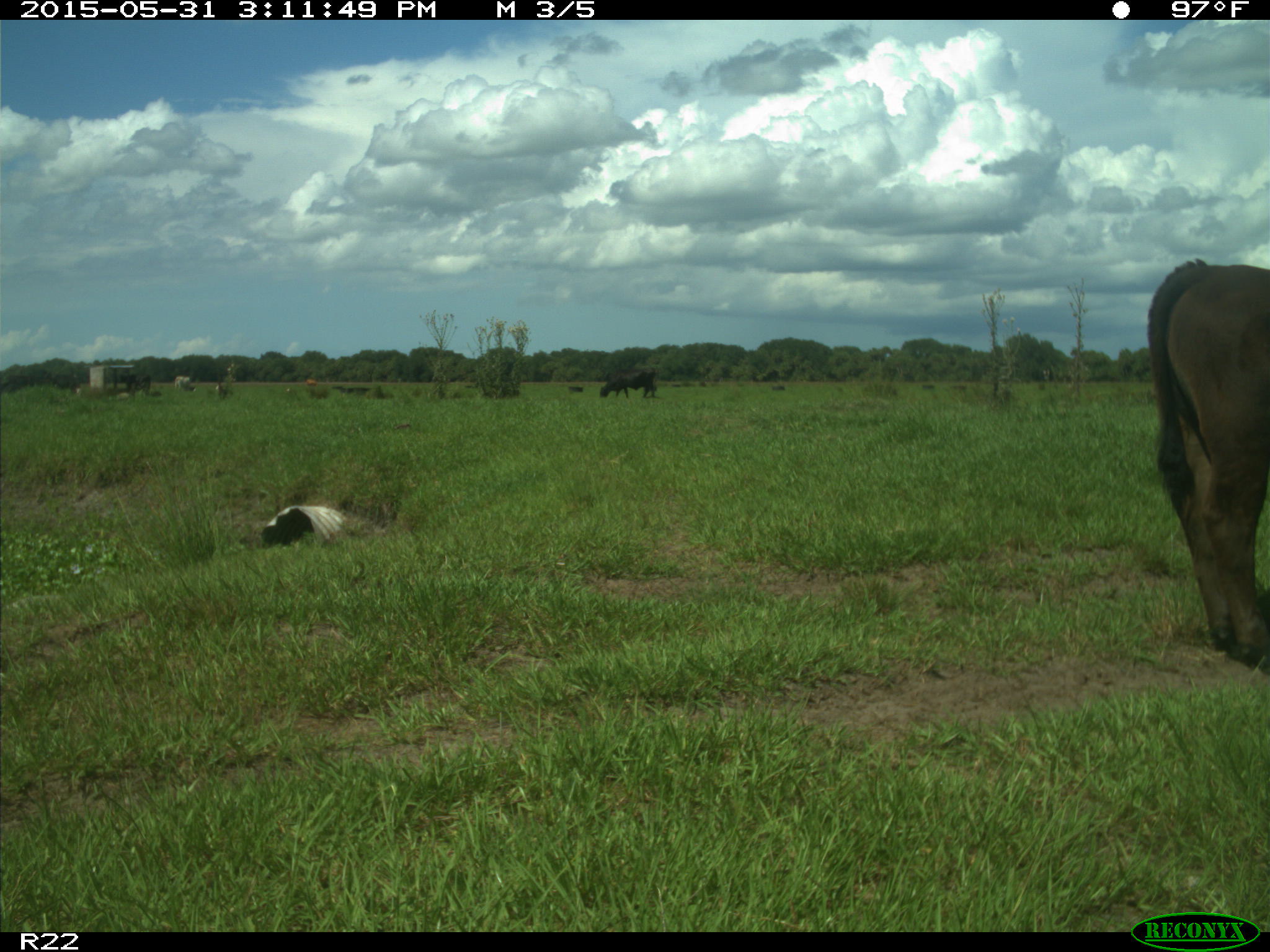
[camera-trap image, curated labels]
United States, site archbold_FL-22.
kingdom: Animalia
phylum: Chordata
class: Mammalia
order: Artiodactyla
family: Bovidae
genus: Bos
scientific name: Bos taurus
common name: domestic cow